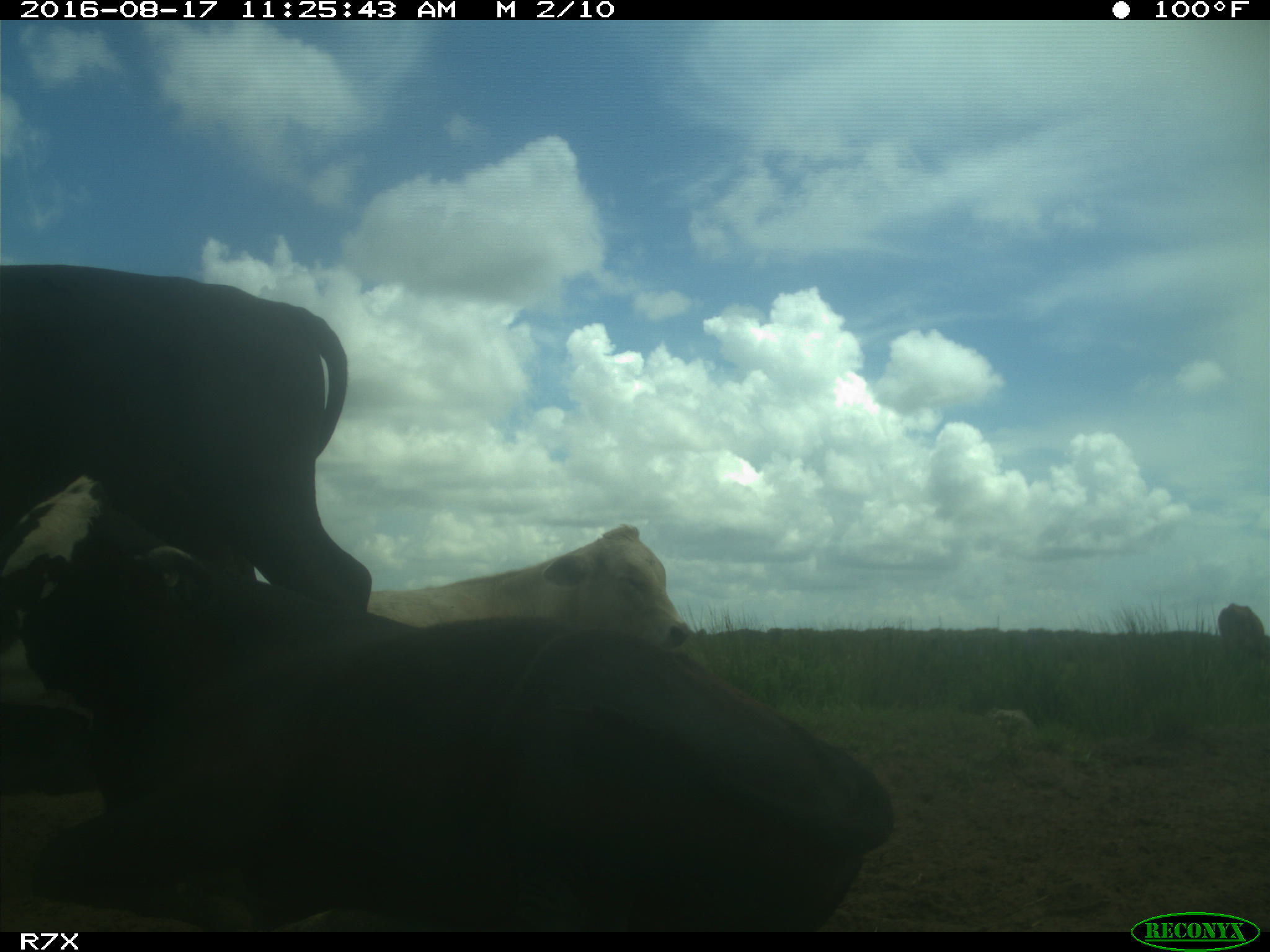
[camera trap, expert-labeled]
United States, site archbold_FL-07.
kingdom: Animalia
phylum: Chordata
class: Mammalia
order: Artiodactyla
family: Bovidae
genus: Bos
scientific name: Bos taurus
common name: domestic cow